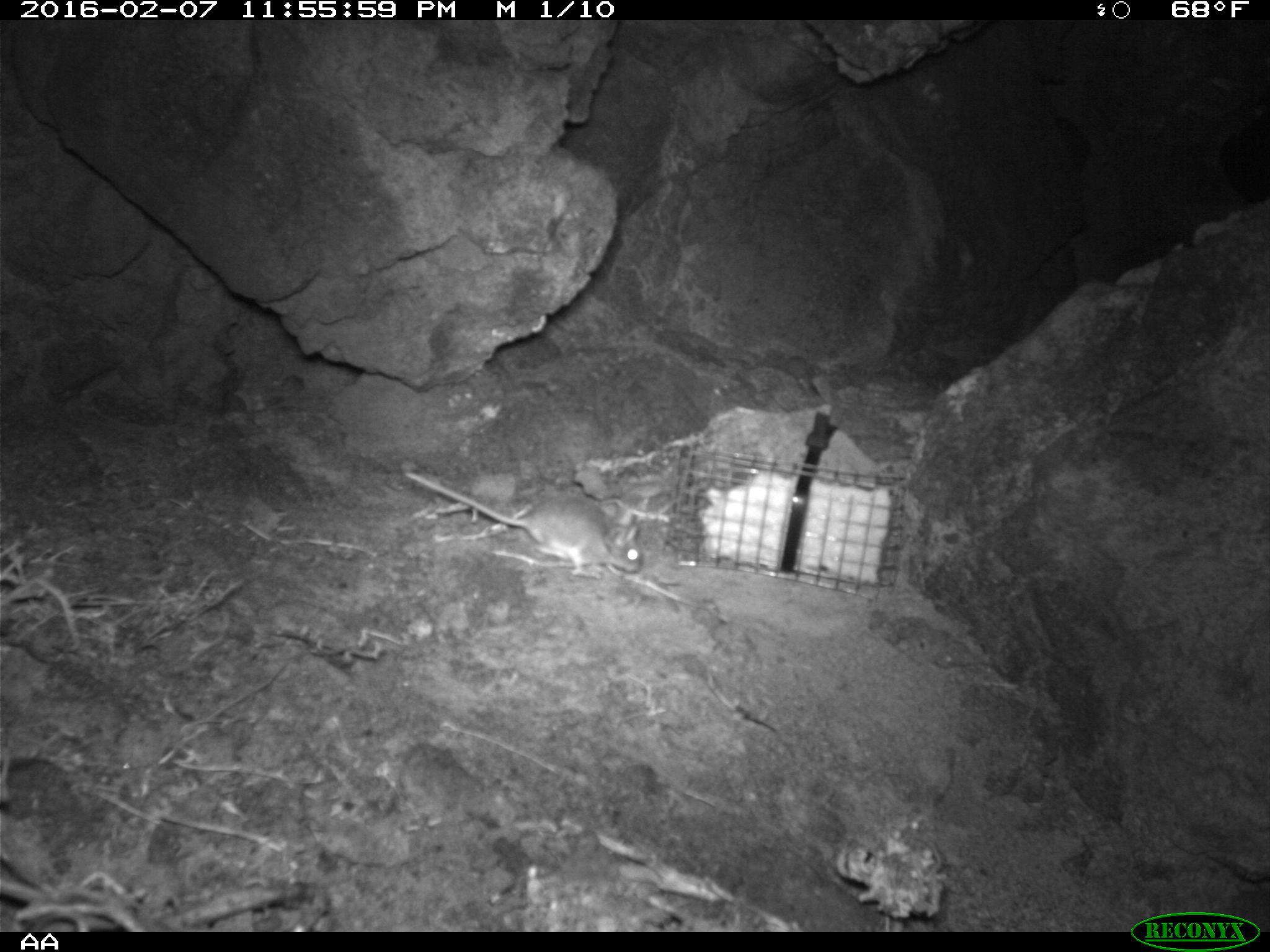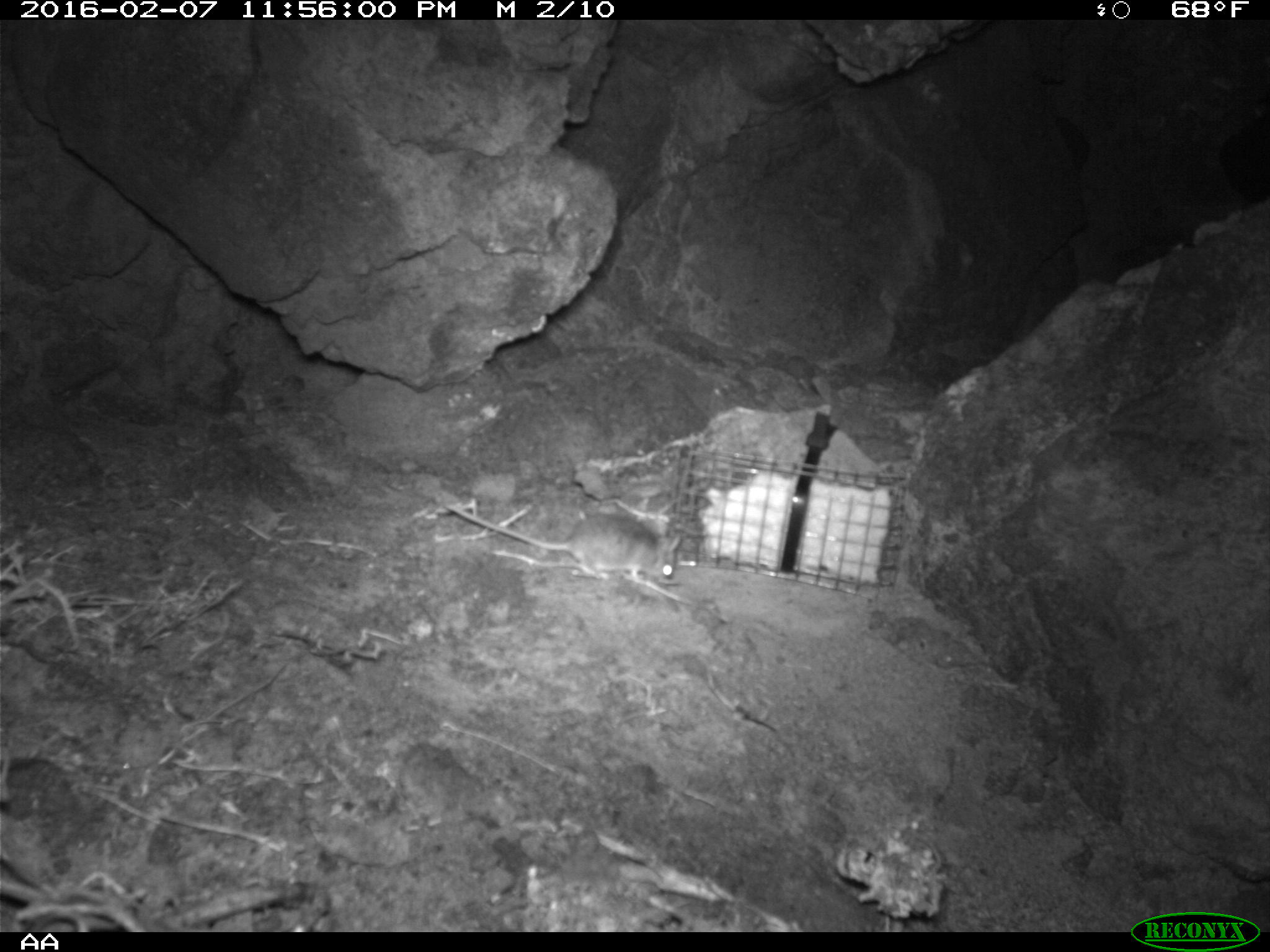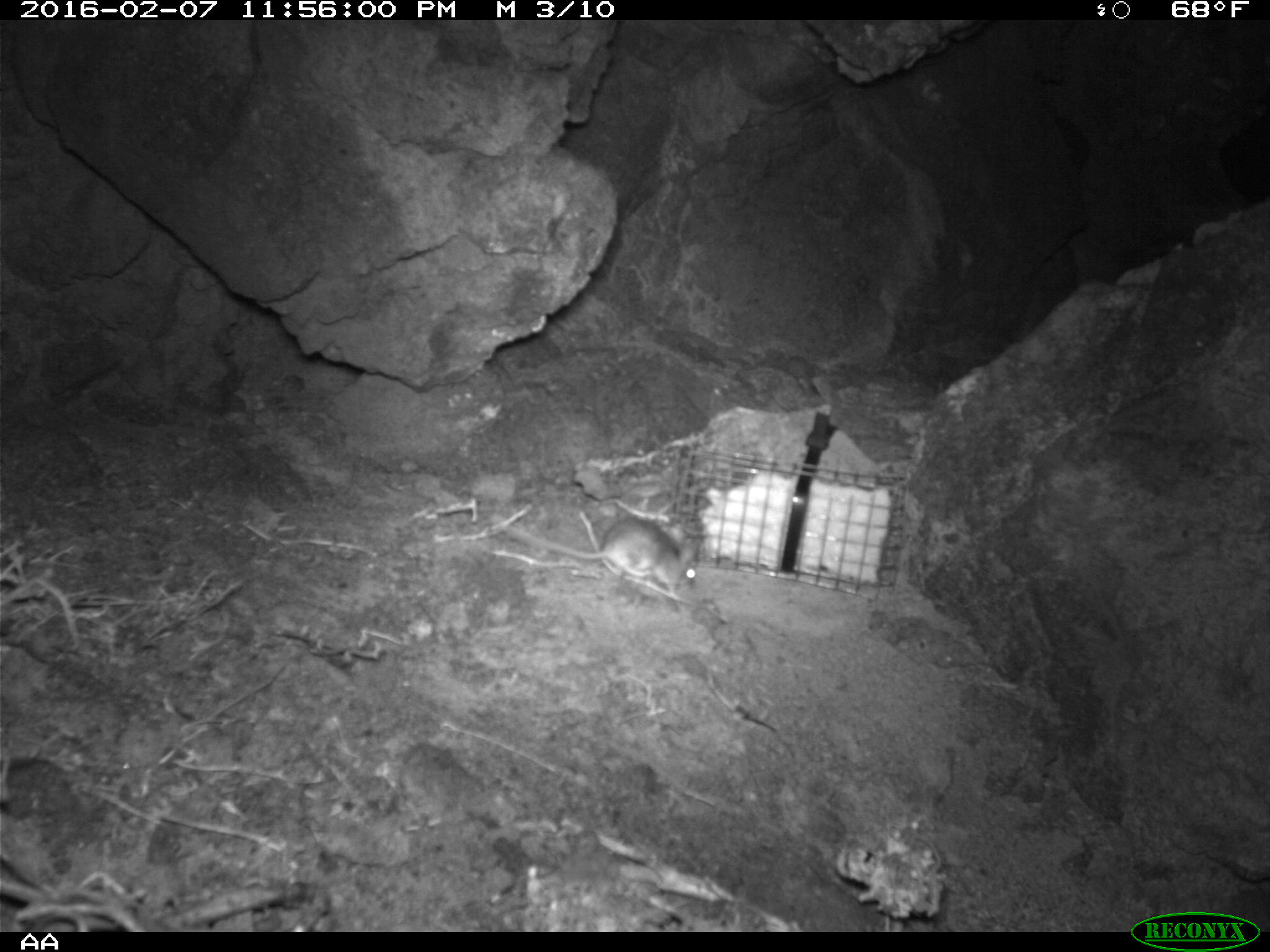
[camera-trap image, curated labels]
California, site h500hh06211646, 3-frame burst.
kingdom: Animalia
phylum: Chordata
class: Mammalia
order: Rodentia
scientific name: Rodentia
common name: rodent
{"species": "rodent (Rodentia)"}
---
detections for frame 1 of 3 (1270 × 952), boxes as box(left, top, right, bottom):
rodent: box(402, 472, 643, 575)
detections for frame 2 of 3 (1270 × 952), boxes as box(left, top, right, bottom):
rodent: box(445, 502, 680, 583)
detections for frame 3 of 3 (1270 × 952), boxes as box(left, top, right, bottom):
rodent: box(489, 513, 695, 596)